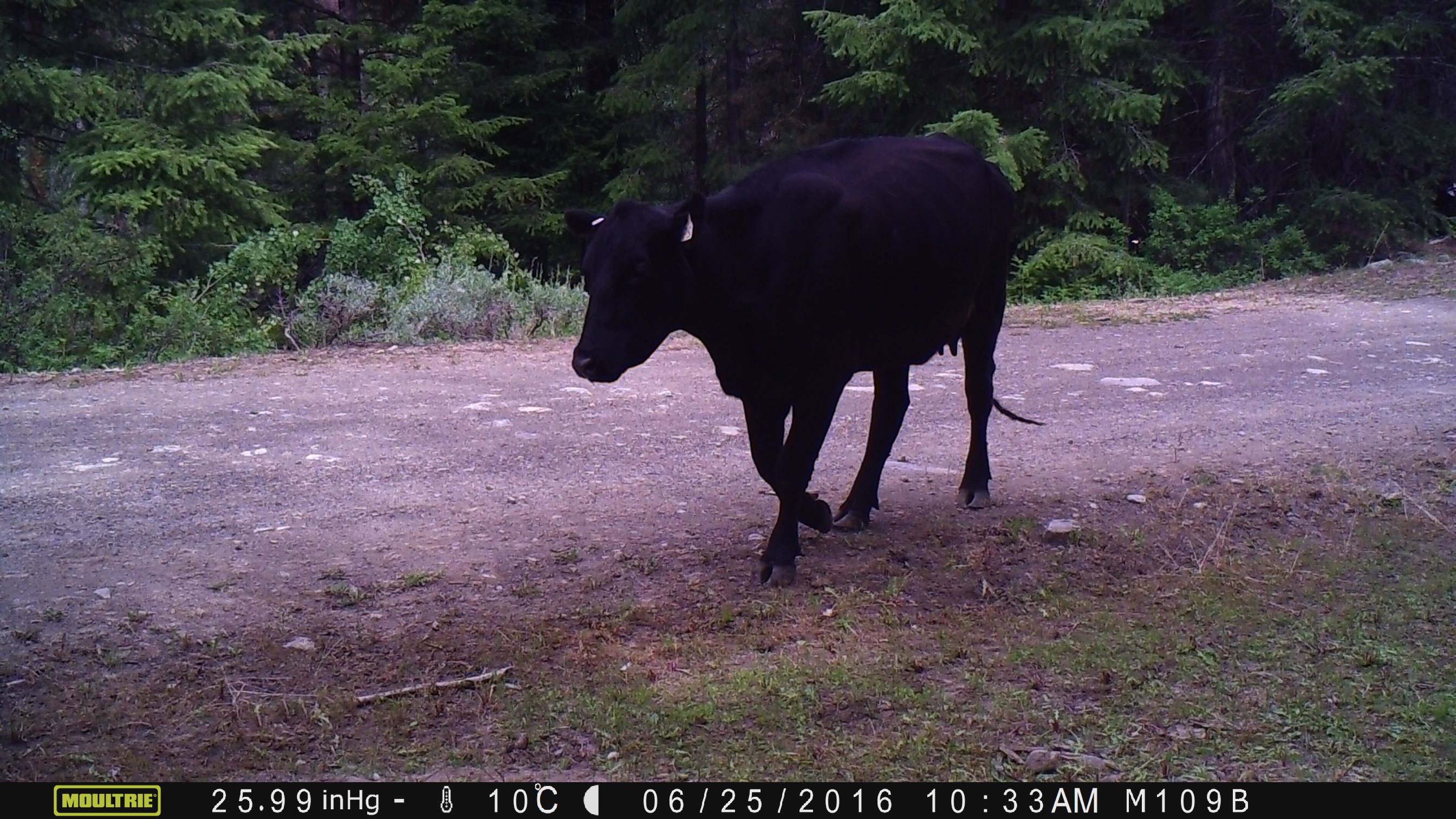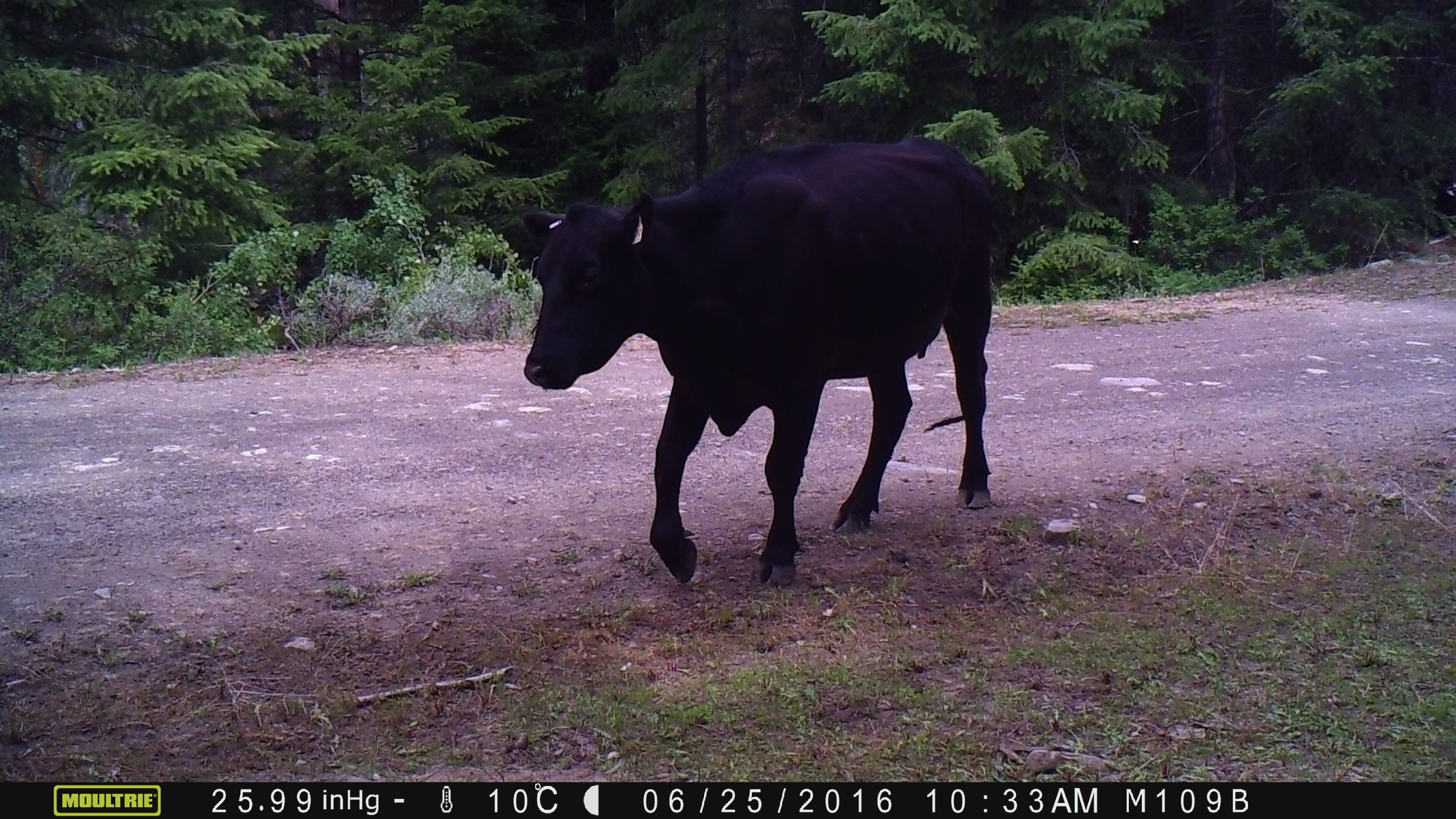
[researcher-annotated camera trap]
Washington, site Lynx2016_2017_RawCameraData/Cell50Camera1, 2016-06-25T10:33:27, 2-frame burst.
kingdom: Animalia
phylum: Chordata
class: Mammalia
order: Artiodactyla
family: Bovidae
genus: Bos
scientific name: Bos taurus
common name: domestic cattle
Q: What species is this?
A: Domestic cattle (Bos taurus).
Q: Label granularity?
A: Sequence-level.